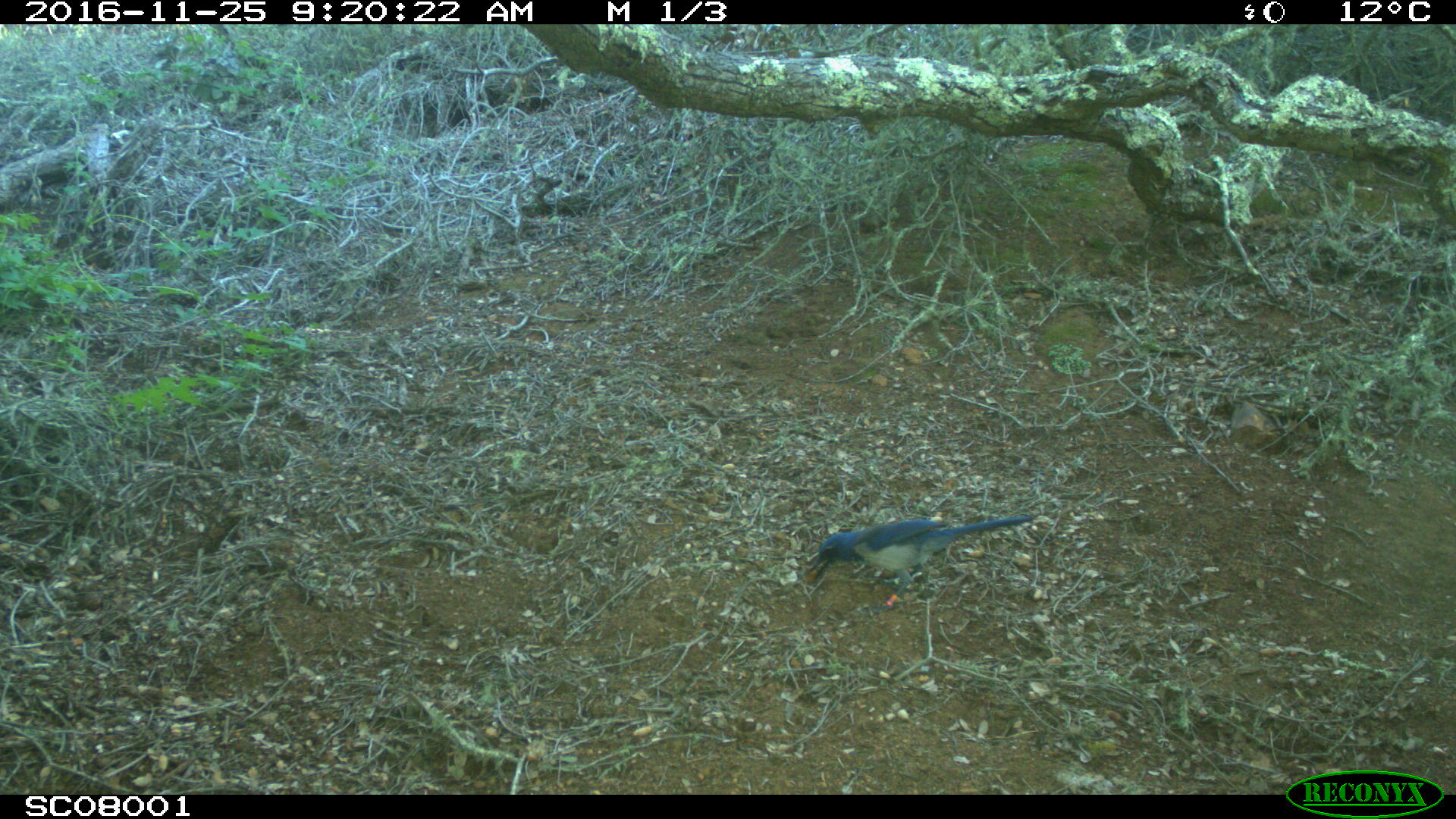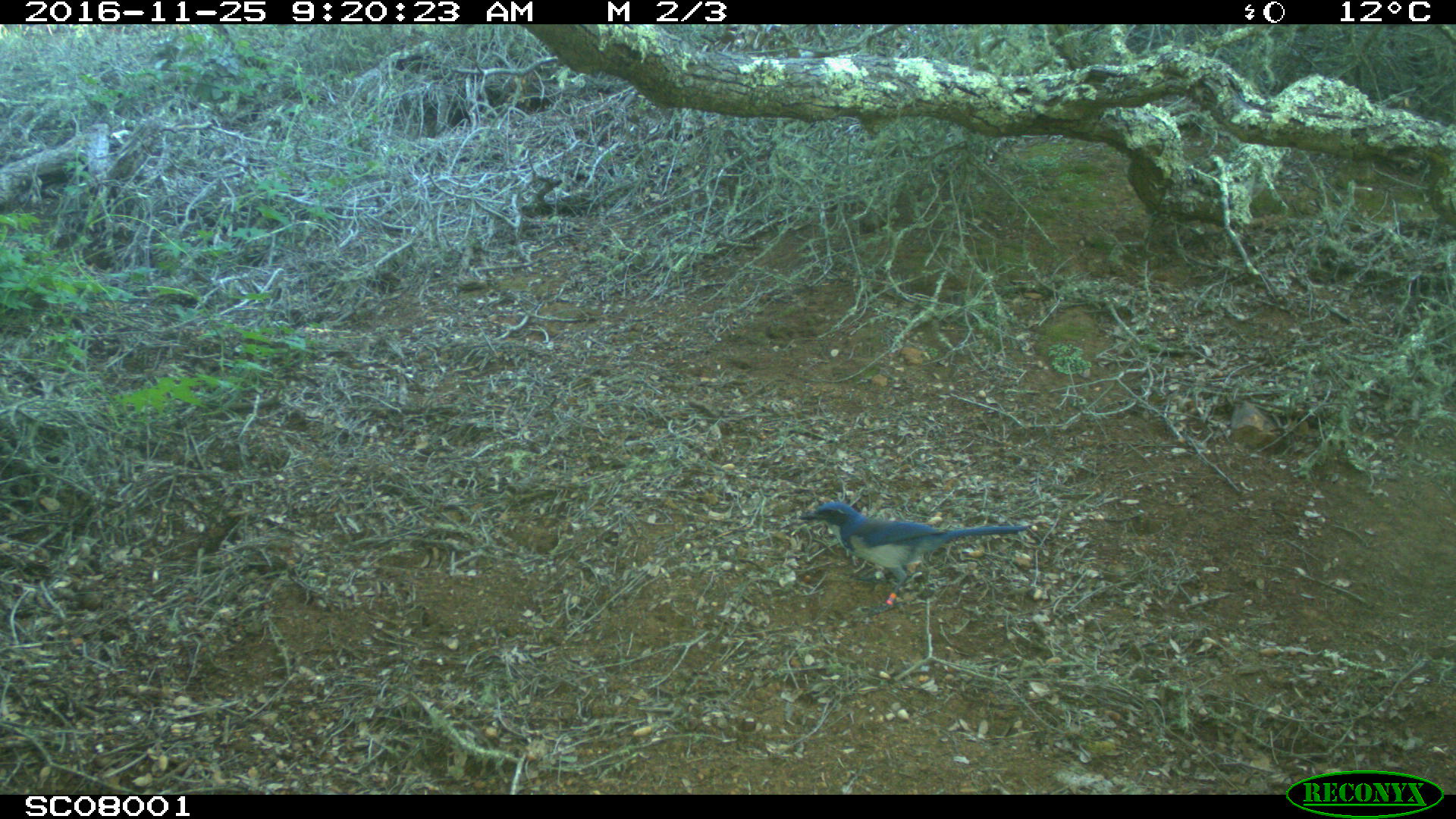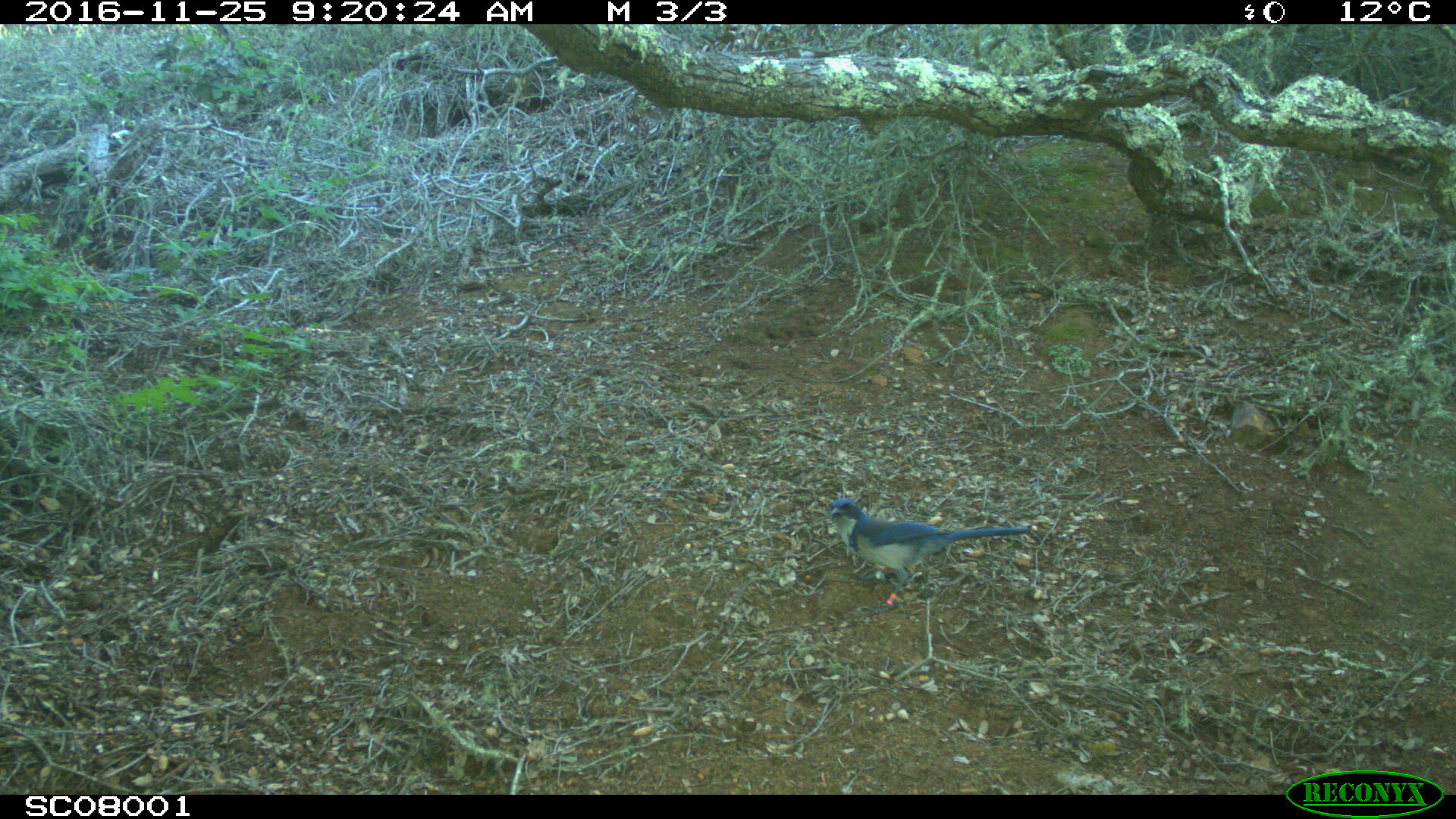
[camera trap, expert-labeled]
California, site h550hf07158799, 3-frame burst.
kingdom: Animalia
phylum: Chordata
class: Aves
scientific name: Aves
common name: bird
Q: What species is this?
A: Bird (Aves).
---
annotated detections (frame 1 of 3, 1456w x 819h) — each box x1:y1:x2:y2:
bird: 805:514:1037:613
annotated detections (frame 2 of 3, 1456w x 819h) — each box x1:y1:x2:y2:
bird: 798:501:1031:615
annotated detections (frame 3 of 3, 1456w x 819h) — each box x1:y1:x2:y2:
bird: 830:498:1028:612